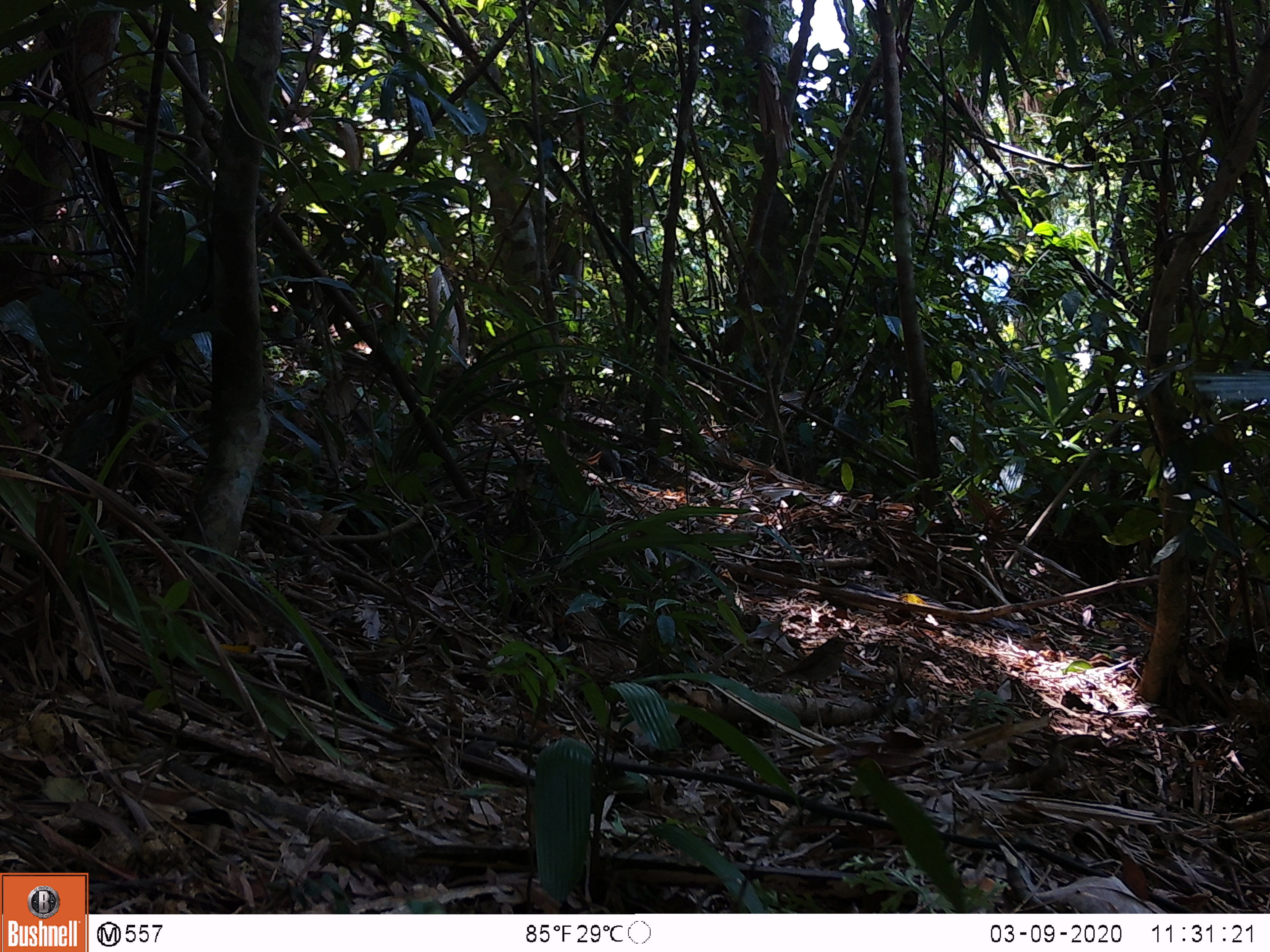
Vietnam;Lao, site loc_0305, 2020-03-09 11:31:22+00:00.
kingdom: Animalia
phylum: Chordata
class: Aves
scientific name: Aves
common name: bird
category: unidentified bird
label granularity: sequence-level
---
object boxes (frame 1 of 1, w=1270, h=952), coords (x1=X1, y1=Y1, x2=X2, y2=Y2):
unidentified bird: (x1=749, y1=638, x2=853, y2=704)